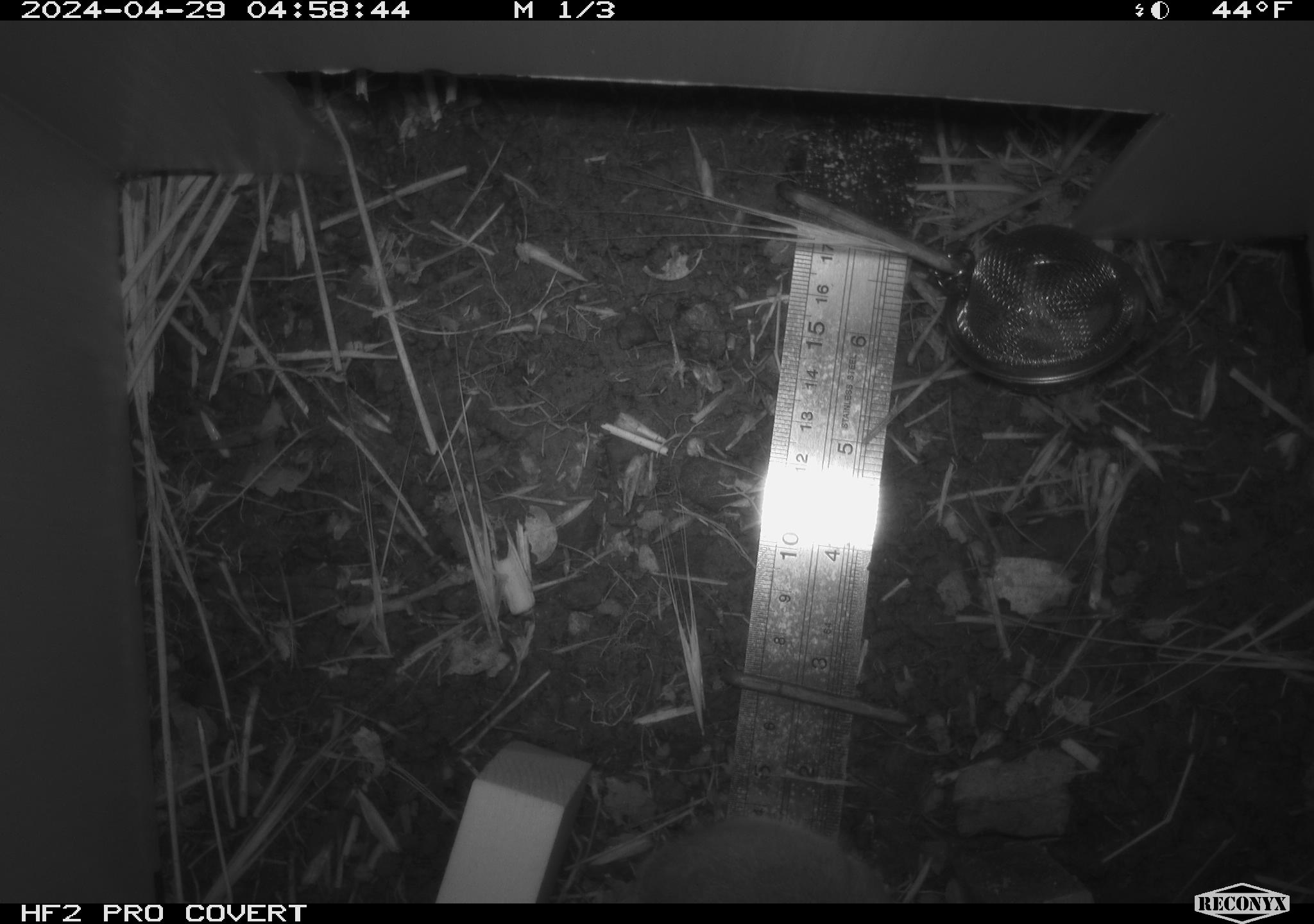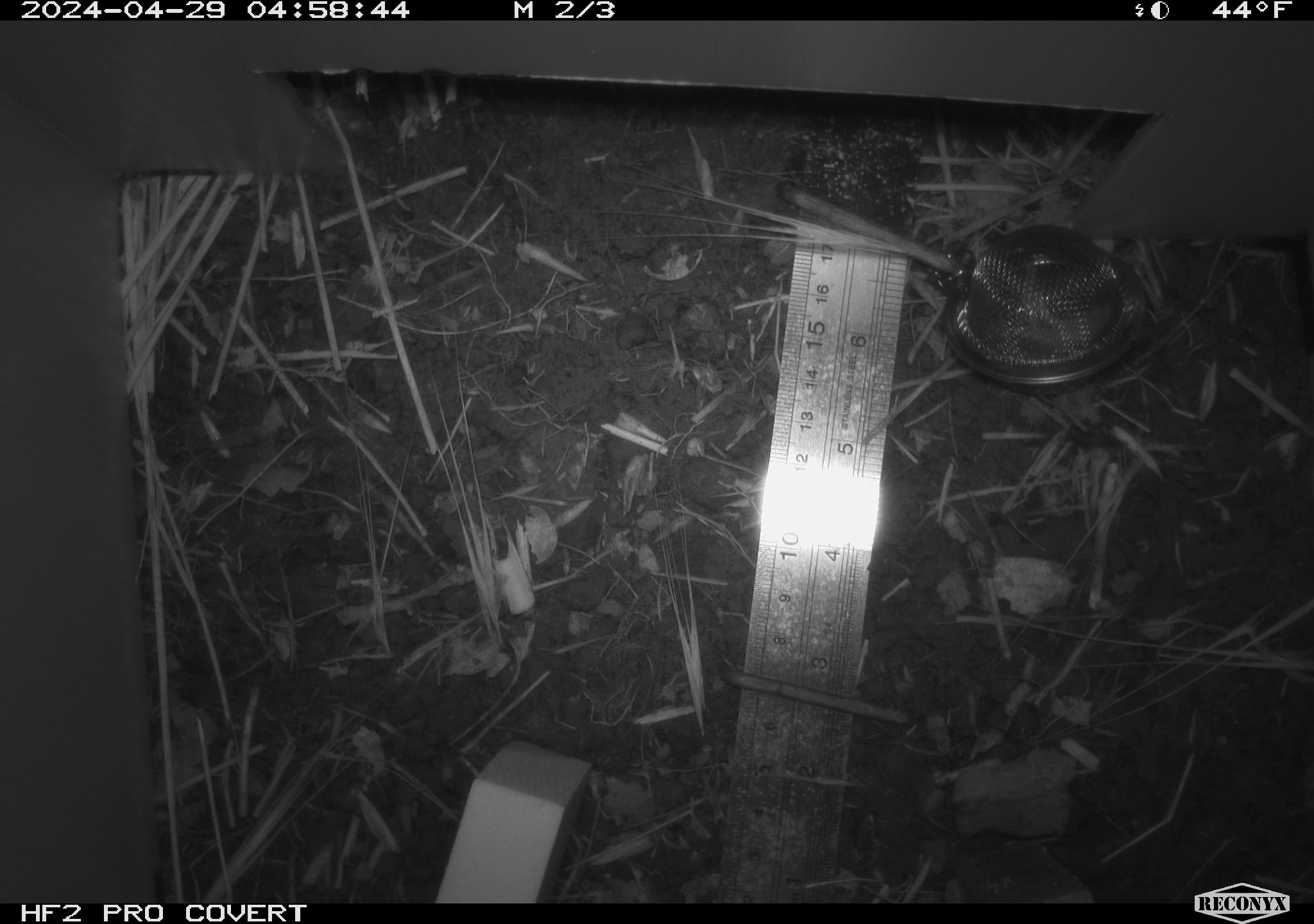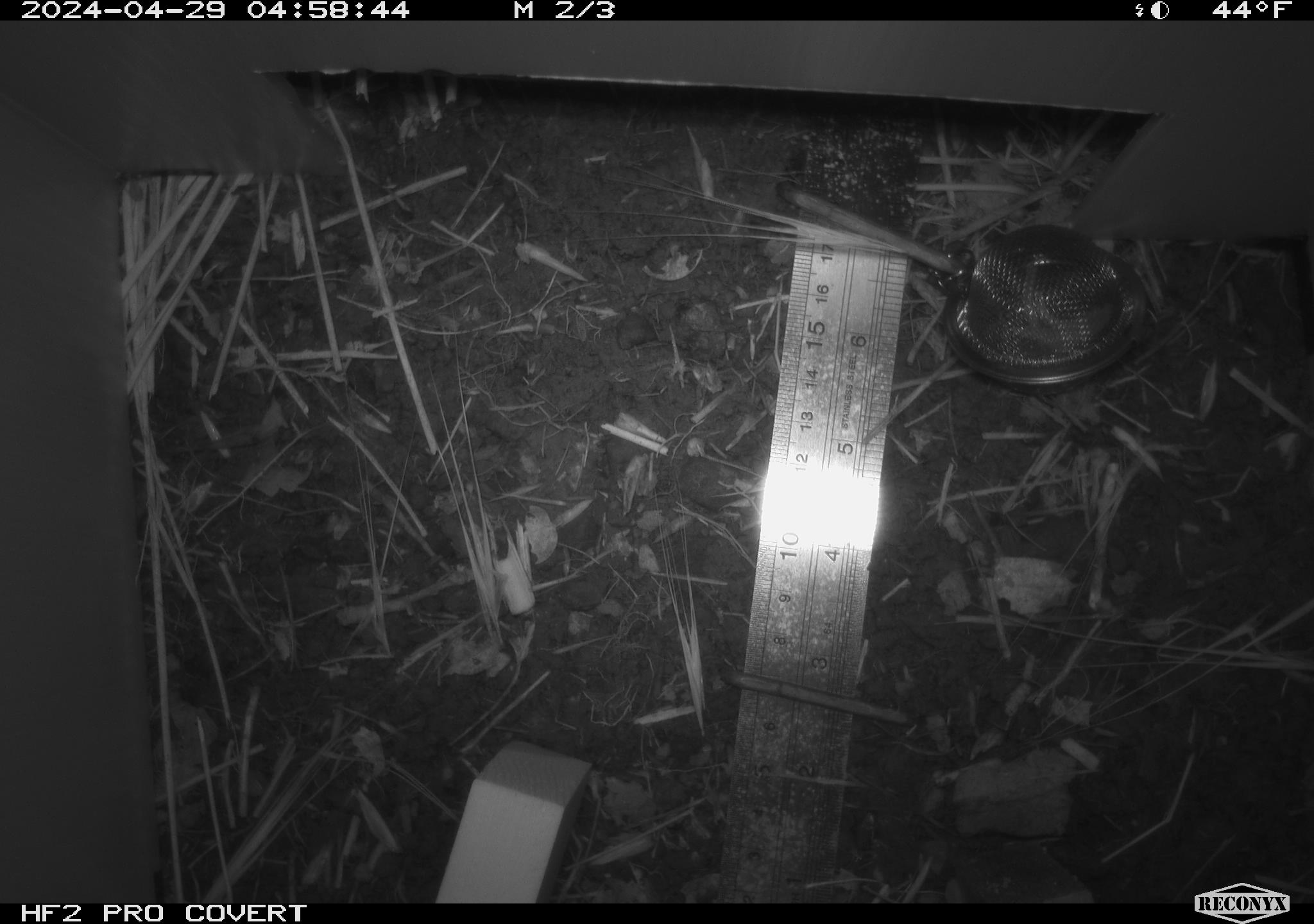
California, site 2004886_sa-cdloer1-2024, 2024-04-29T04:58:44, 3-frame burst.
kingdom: Animalia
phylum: Chordata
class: Mammalia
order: Rodentia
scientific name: Rodentia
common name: mouse species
Mouse species (Rodentia).